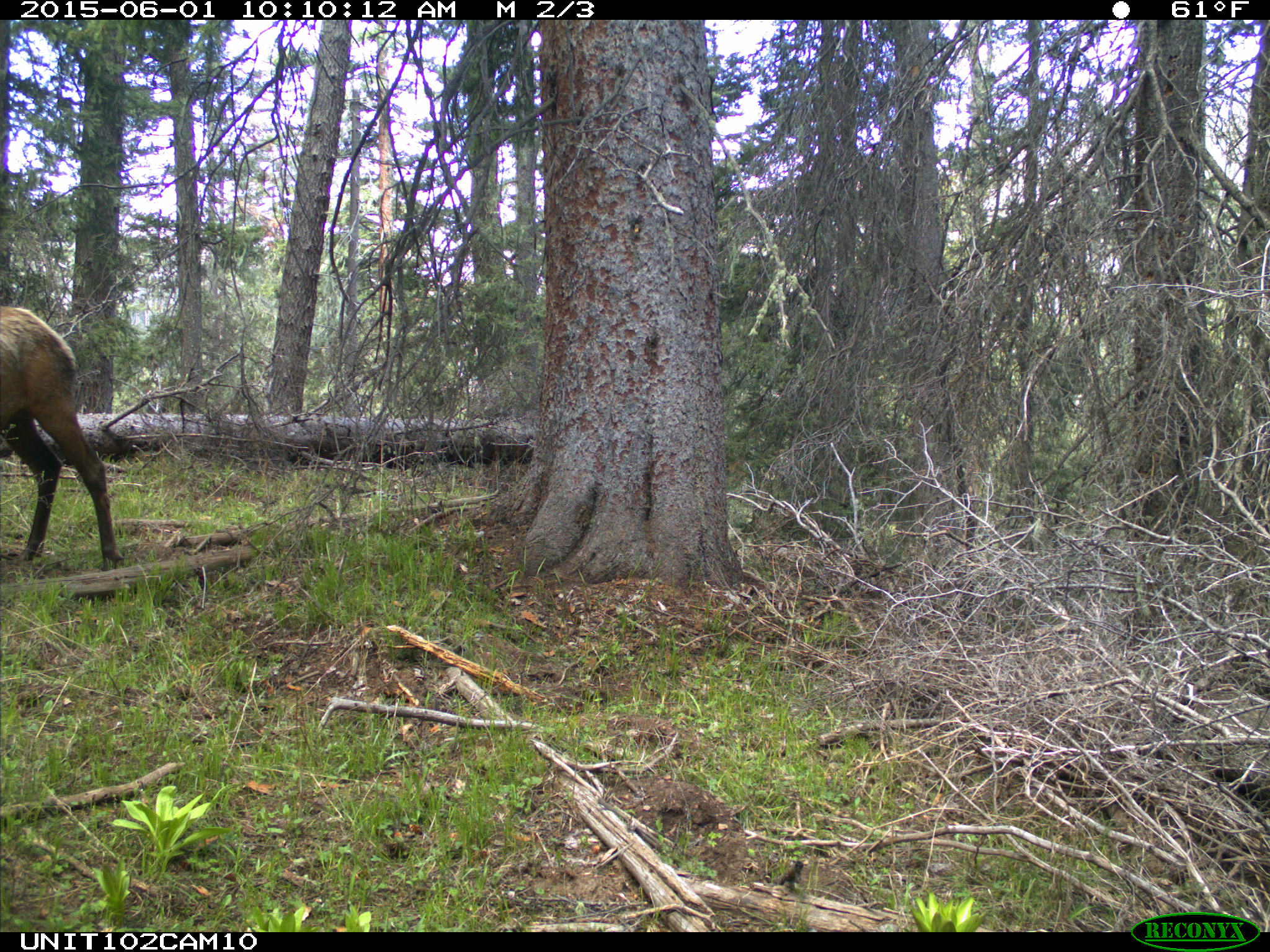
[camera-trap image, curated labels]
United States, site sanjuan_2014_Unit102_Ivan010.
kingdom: Animalia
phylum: Chordata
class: Mammalia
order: Artiodactyla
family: Cervidae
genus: Cervus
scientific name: Cervus elaphus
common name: red deer